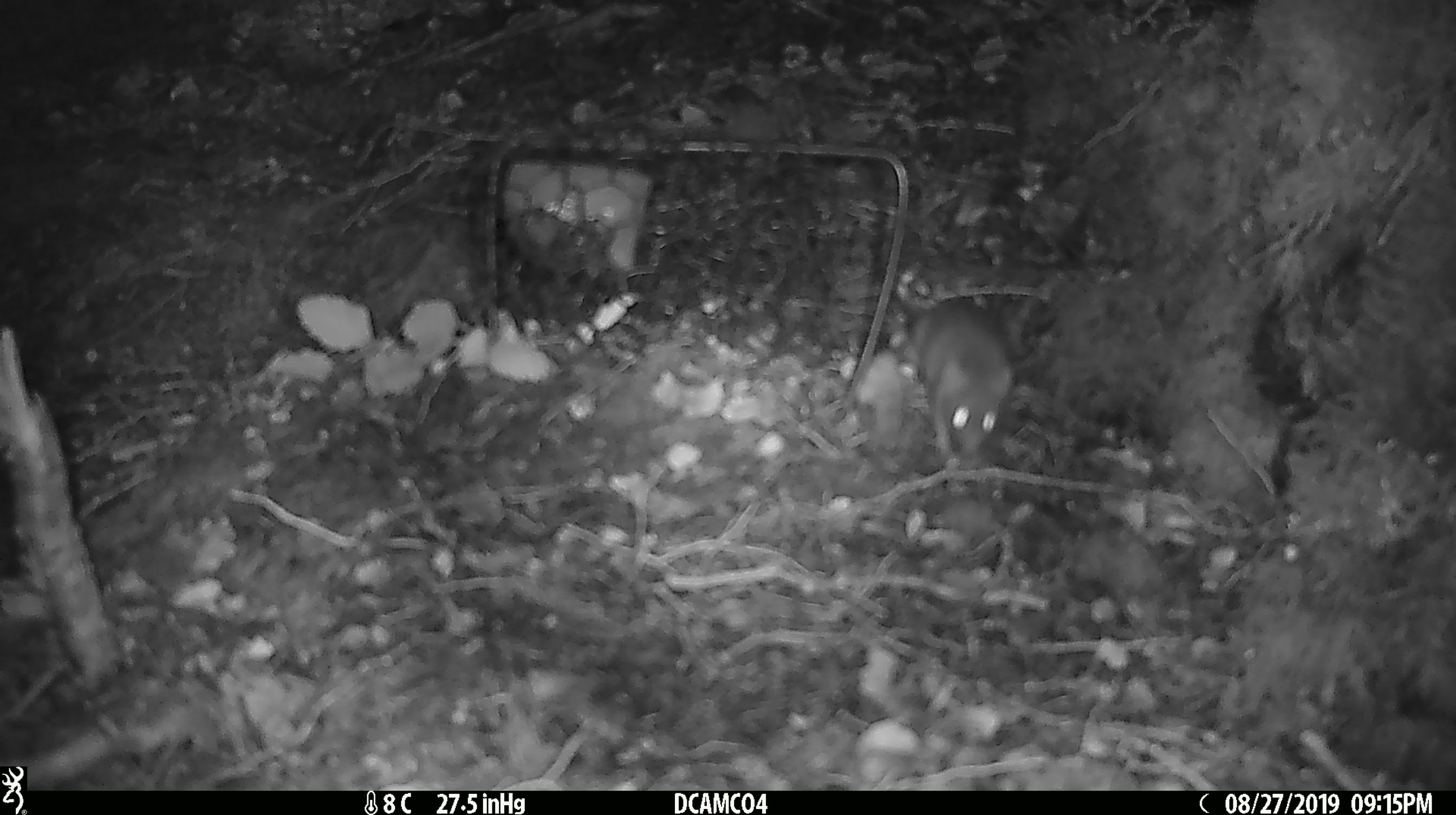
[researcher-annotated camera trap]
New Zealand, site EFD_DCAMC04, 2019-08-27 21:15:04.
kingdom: Animalia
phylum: Chordata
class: Mammalia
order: Rodentia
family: Muridae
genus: Mus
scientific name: Mus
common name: mouse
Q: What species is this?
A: Mouse (Mus).